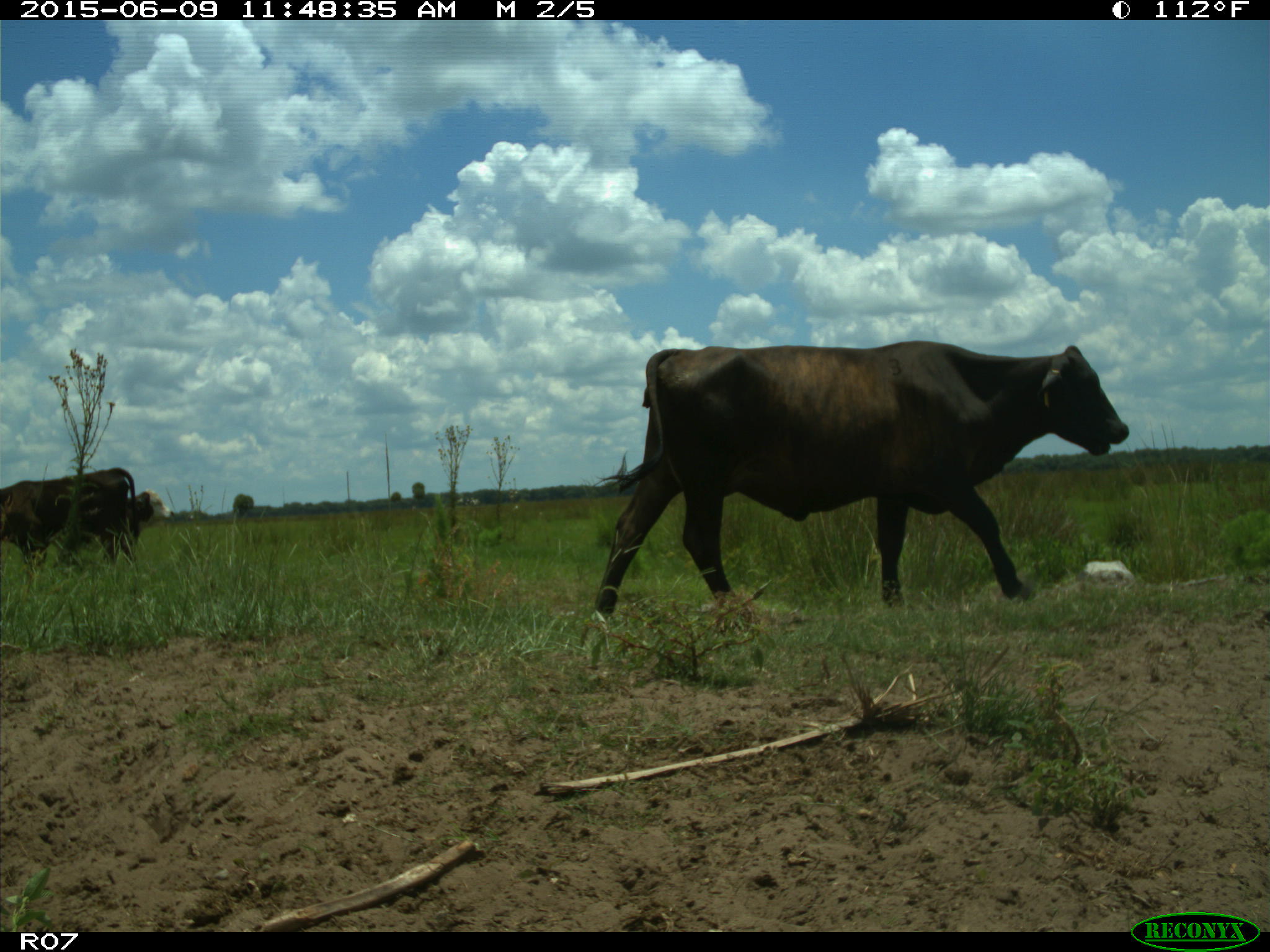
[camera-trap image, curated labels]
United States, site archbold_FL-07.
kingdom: Animalia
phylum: Chordata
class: Mammalia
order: Artiodactyla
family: Bovidae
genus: Bos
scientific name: Bos taurus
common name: domestic cow